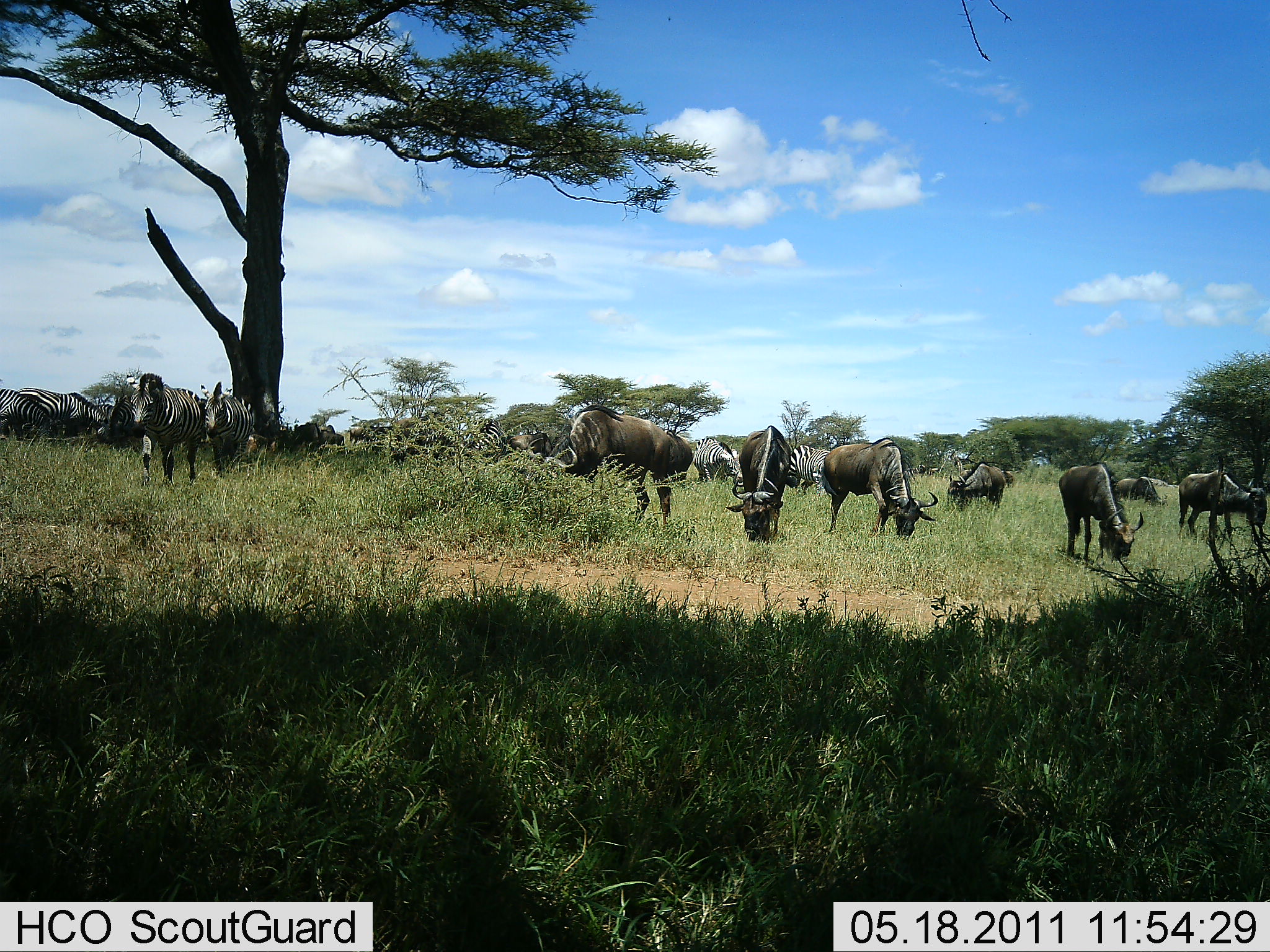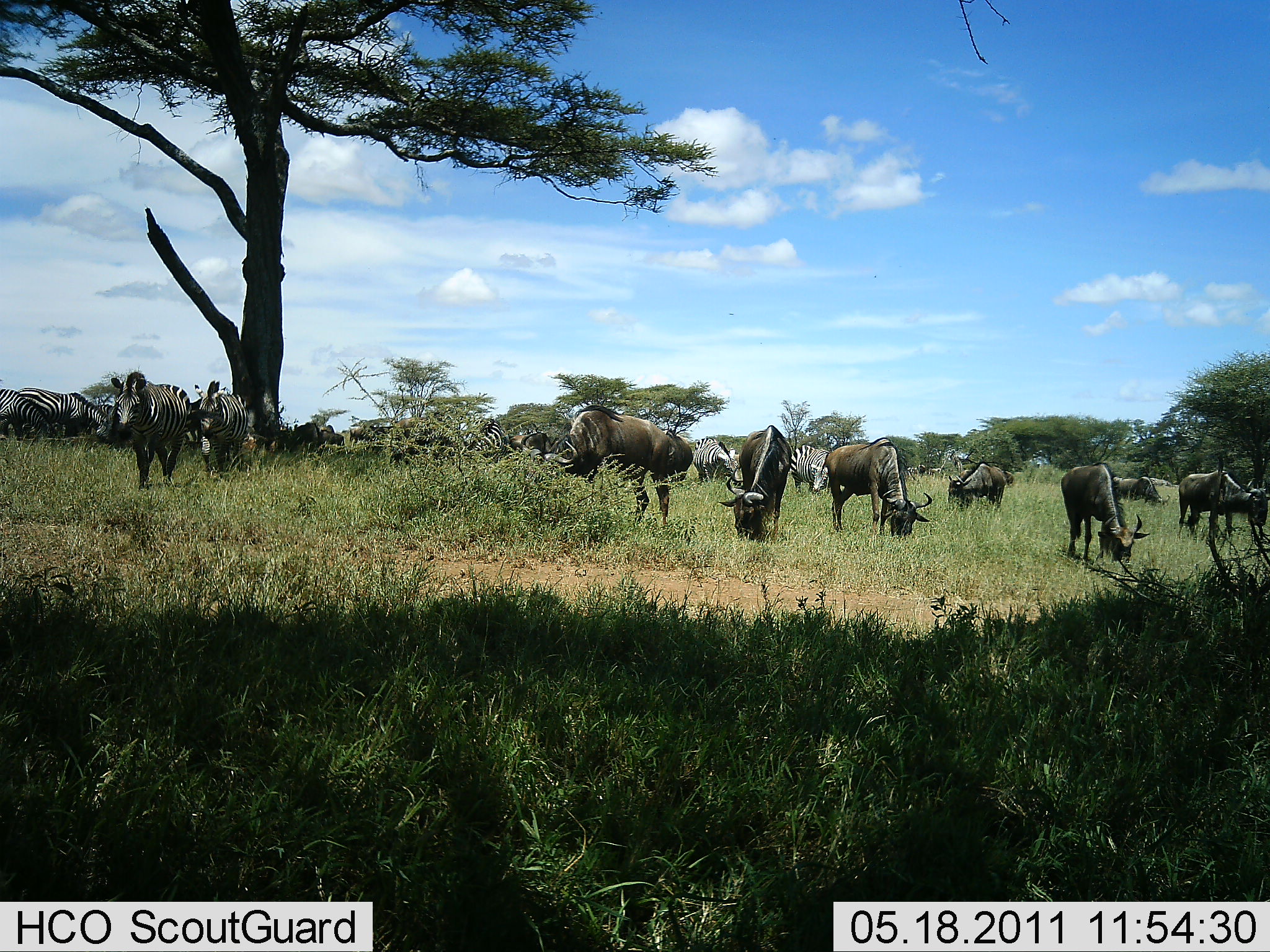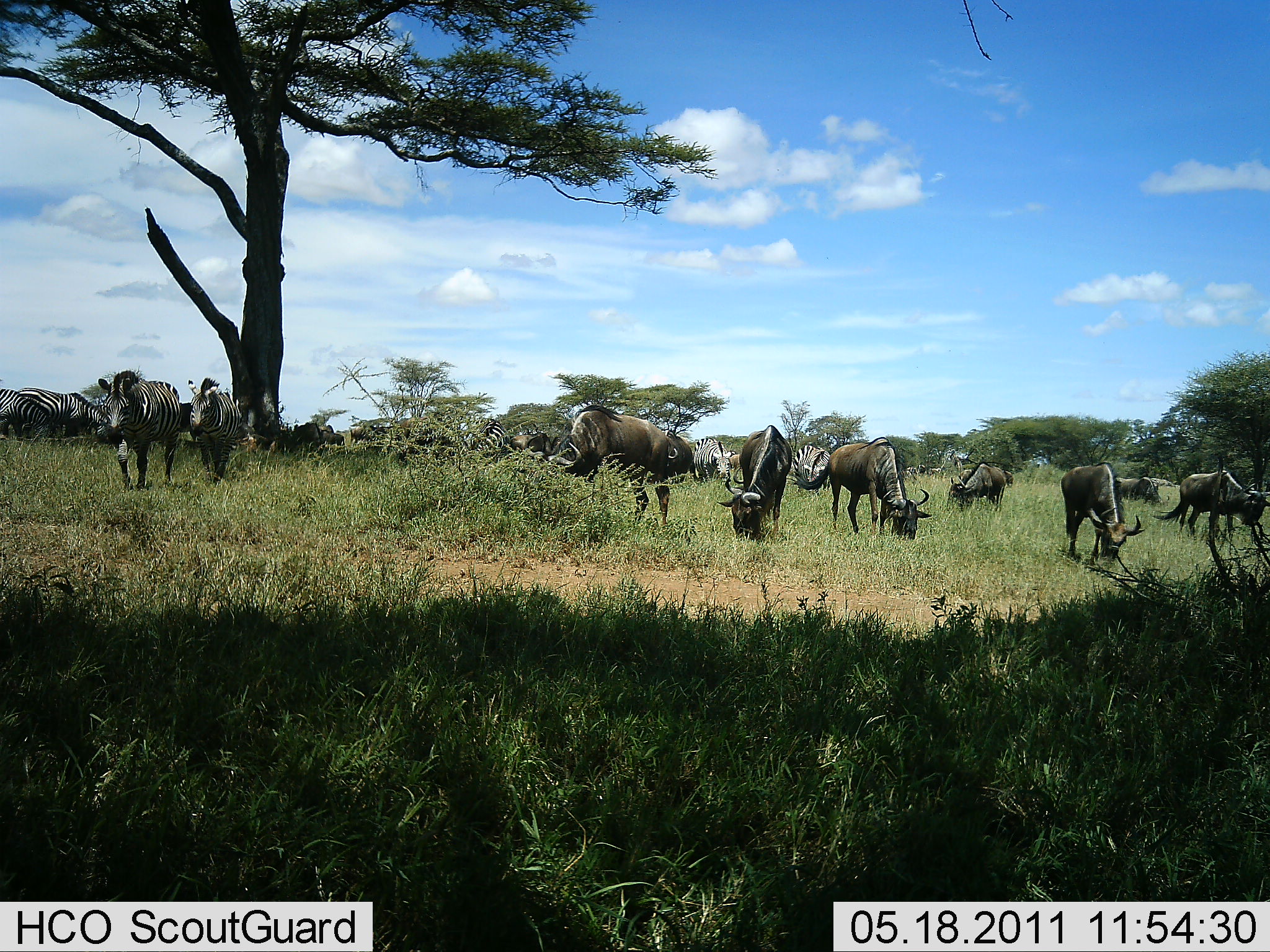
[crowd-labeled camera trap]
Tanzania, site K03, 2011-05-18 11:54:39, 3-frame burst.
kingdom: Animalia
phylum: Chordata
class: Mammalia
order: Artiodactyla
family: Bovidae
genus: Connochaetes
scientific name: Connochaetes taurinus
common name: blue wildebeest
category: wildebeest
Wildebeest (blue wildebeest) (Connochaetes taurinus), count 8. Behavior (volunteer vote fractions): standing 46%, resting 0%, moving 15%, interacting 0%. Young present (vote fraction): 0%. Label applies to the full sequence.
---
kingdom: Animalia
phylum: Chordata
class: Mammalia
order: Perissodactyla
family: Equidae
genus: Equus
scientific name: Equus quagga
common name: plains zebra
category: zebra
Zebra (plains zebra) (Equus quagga), count 7. Behavior (volunteer vote fractions): standing 64%, resting 0%, moving 64%, interacting 0%. Young present (vote fraction): 0%. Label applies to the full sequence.